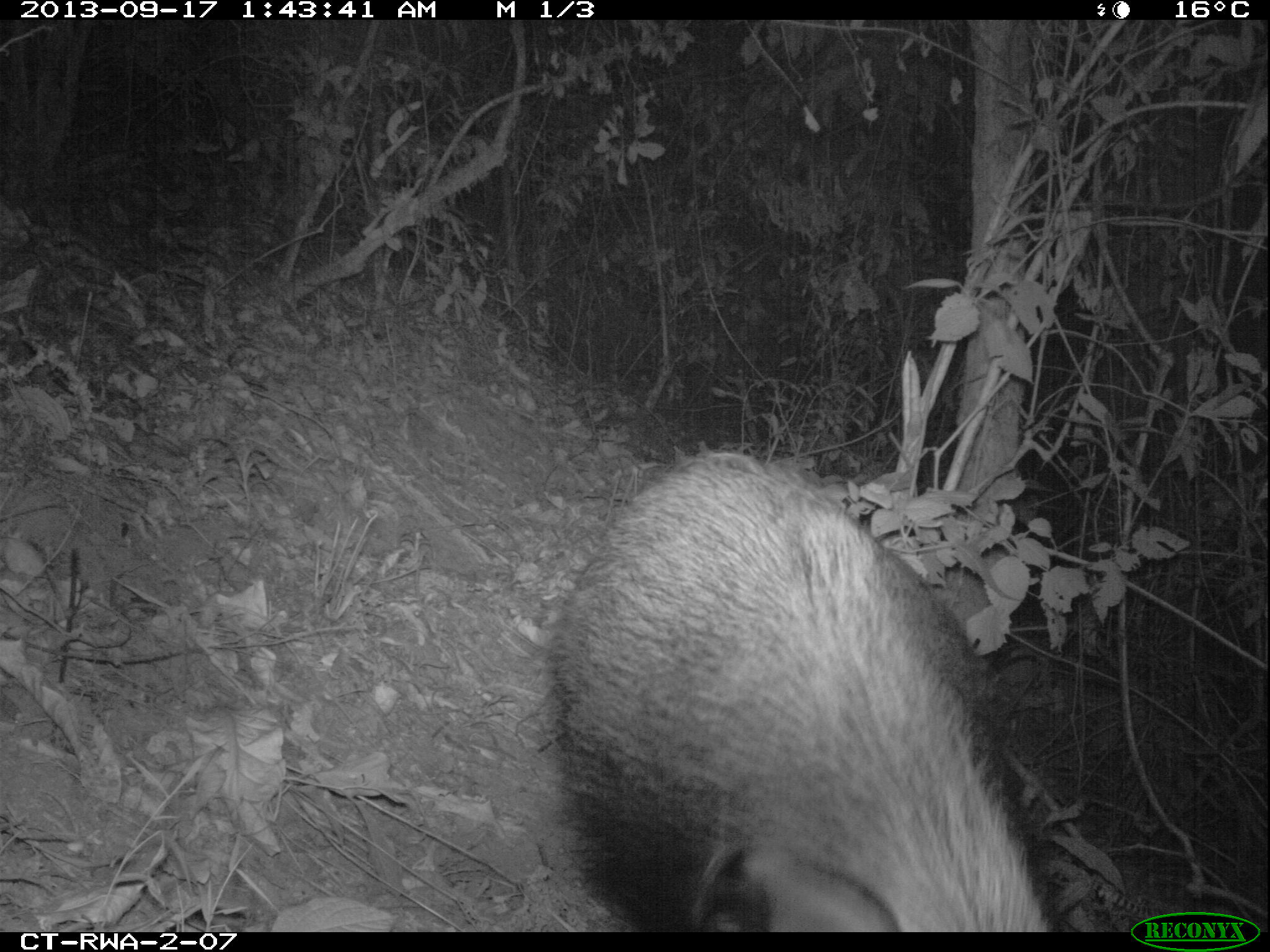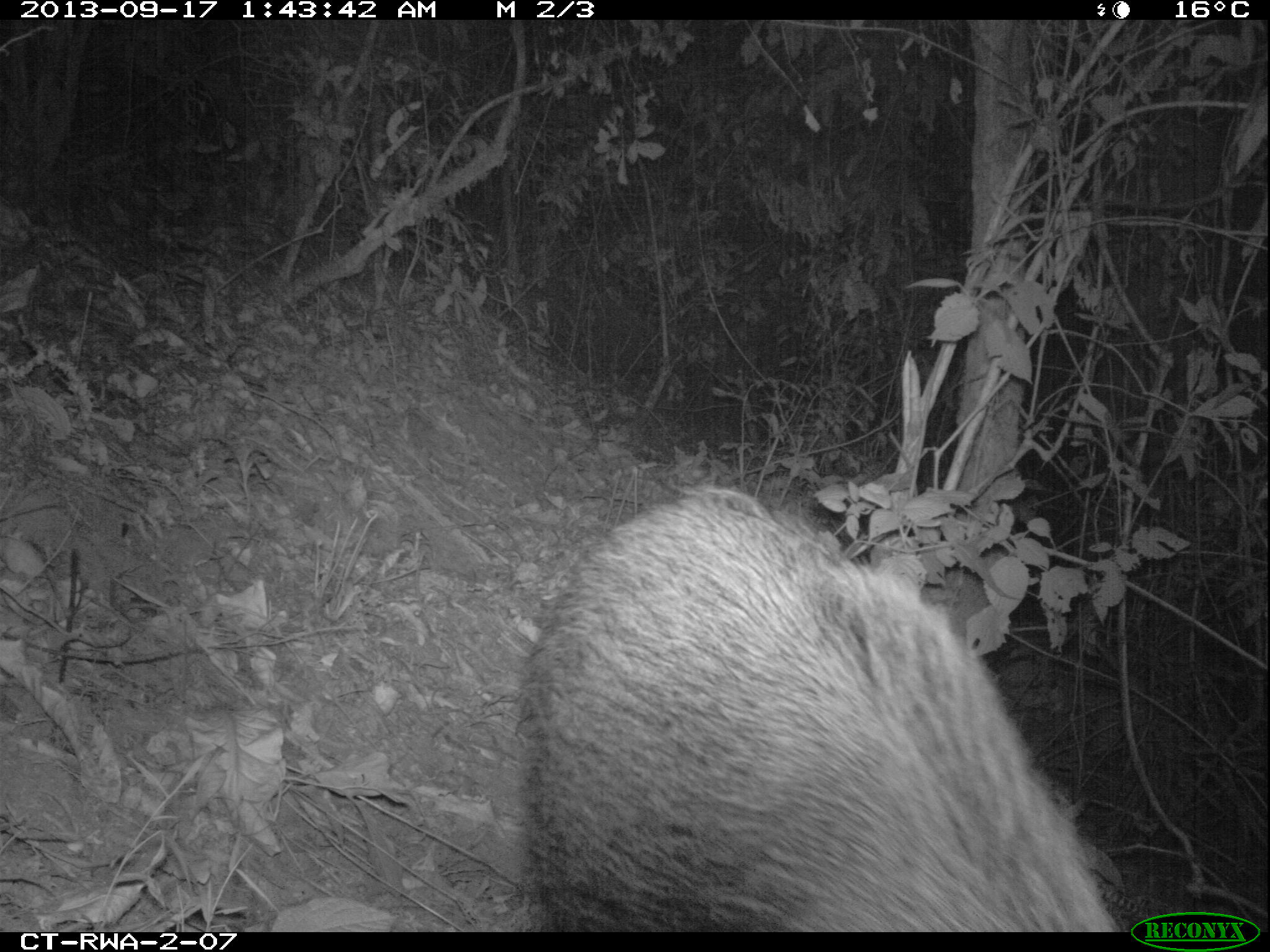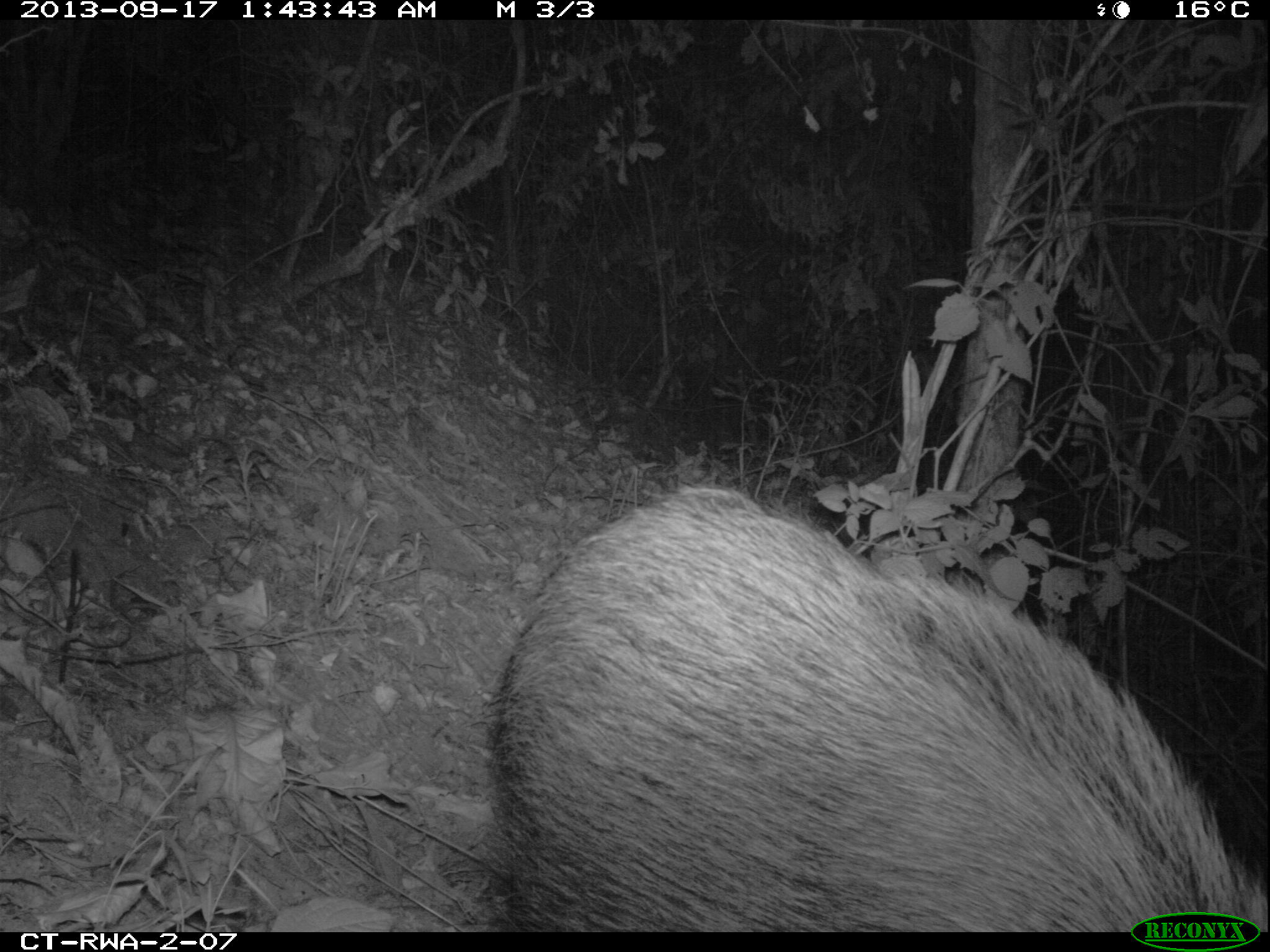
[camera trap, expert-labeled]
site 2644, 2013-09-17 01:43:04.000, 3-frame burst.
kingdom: Animalia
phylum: Chordata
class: Mammalia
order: Artiodactyla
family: Suidae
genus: Potamochoerus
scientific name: Potamochoerus larvatus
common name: bushpig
Potamochoerus larvatus (bushpig), count 2.